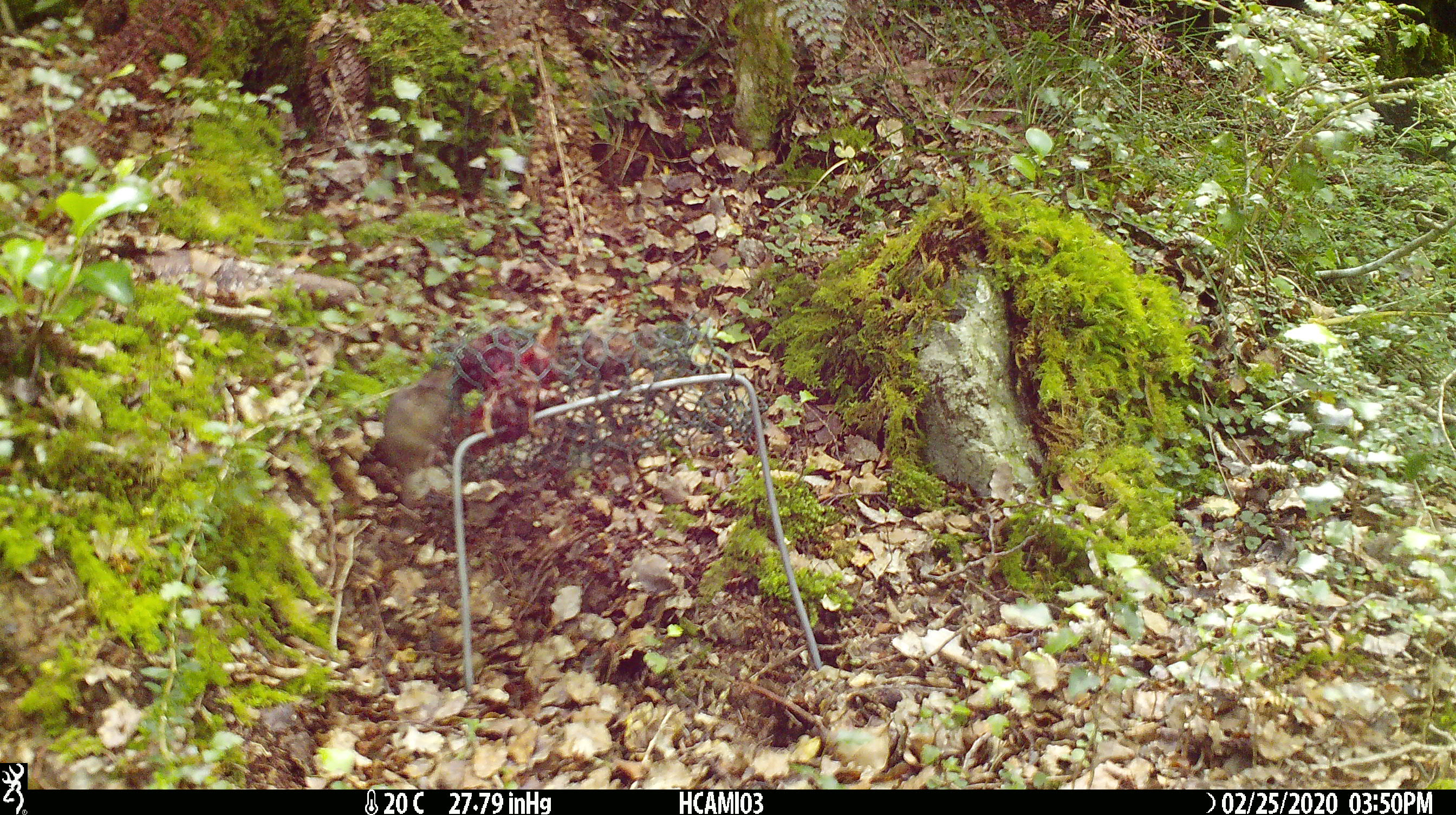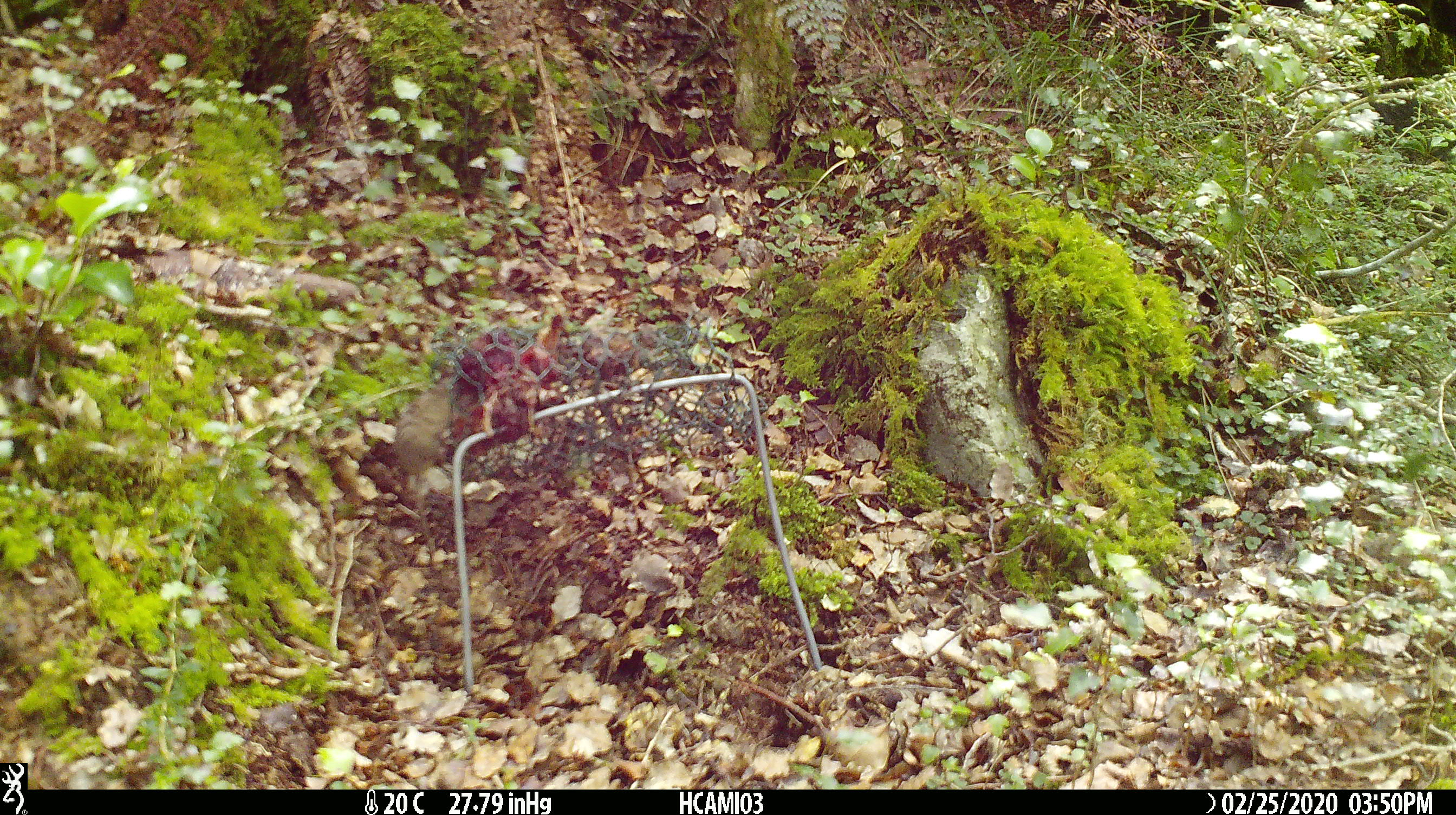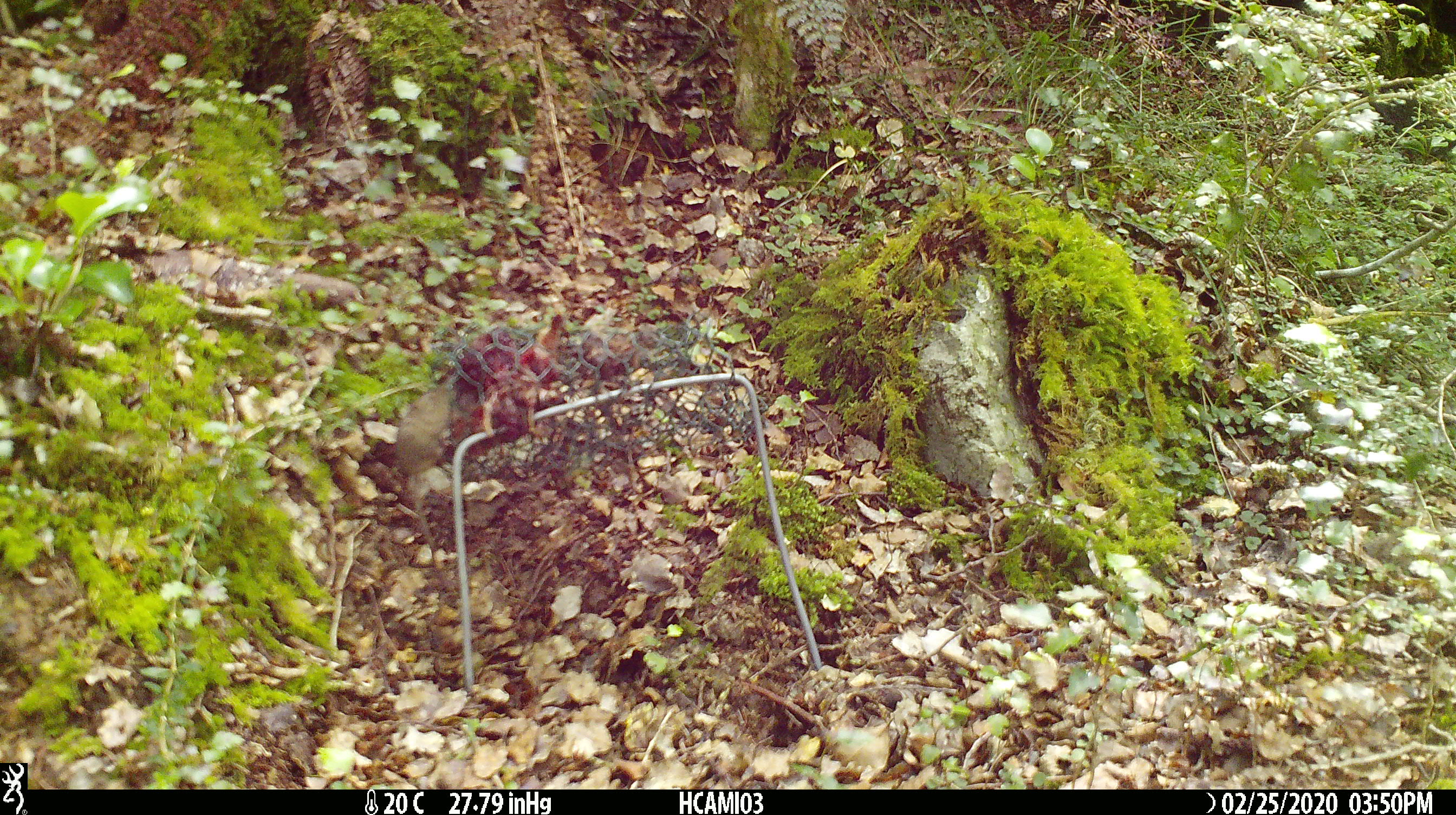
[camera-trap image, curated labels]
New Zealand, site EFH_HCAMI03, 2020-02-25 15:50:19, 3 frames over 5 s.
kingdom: Animalia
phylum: Chordata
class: Mammalia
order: Rodentia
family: Muridae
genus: Mus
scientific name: Mus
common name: mouse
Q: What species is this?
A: Mouse (Mus).